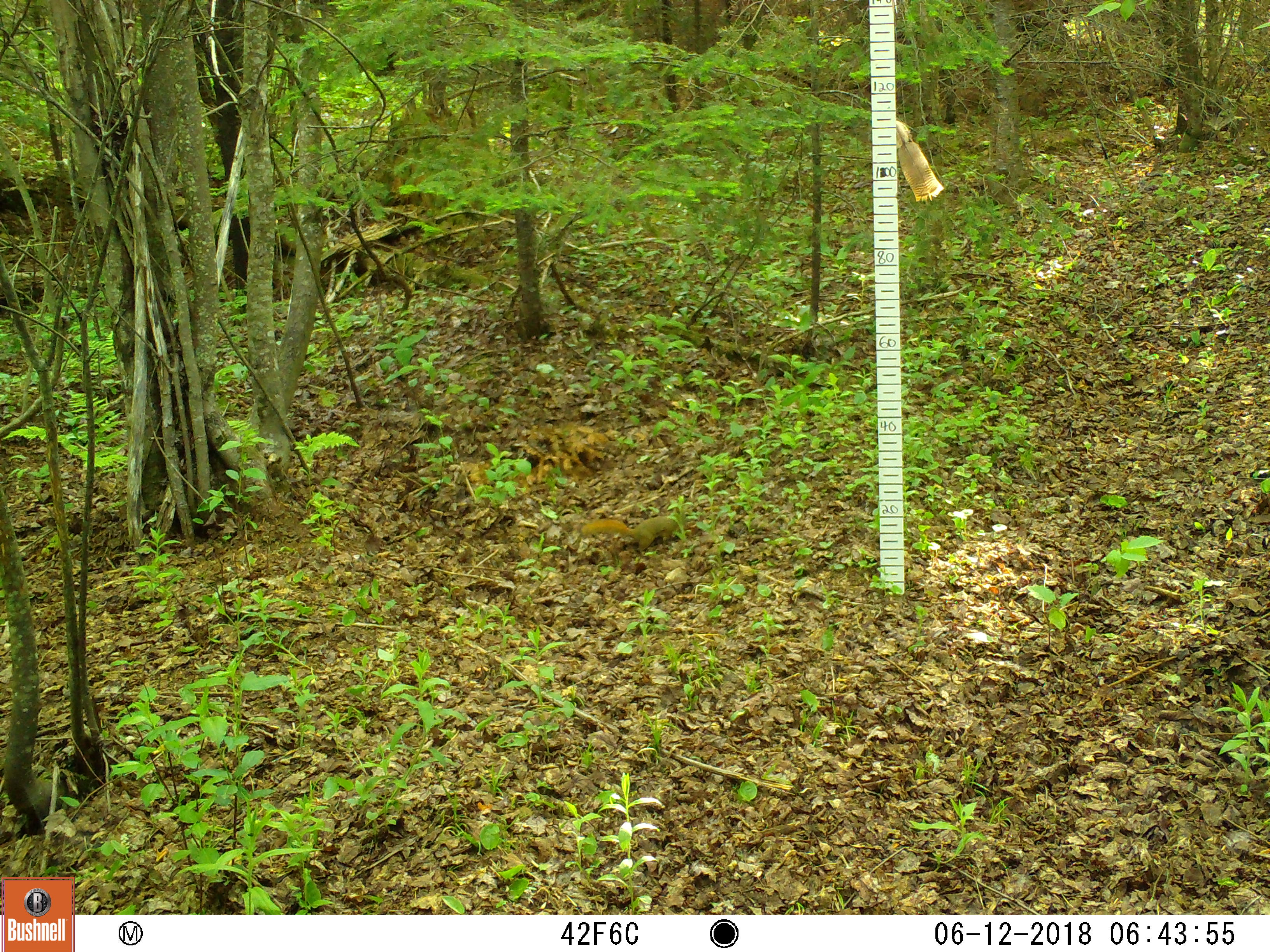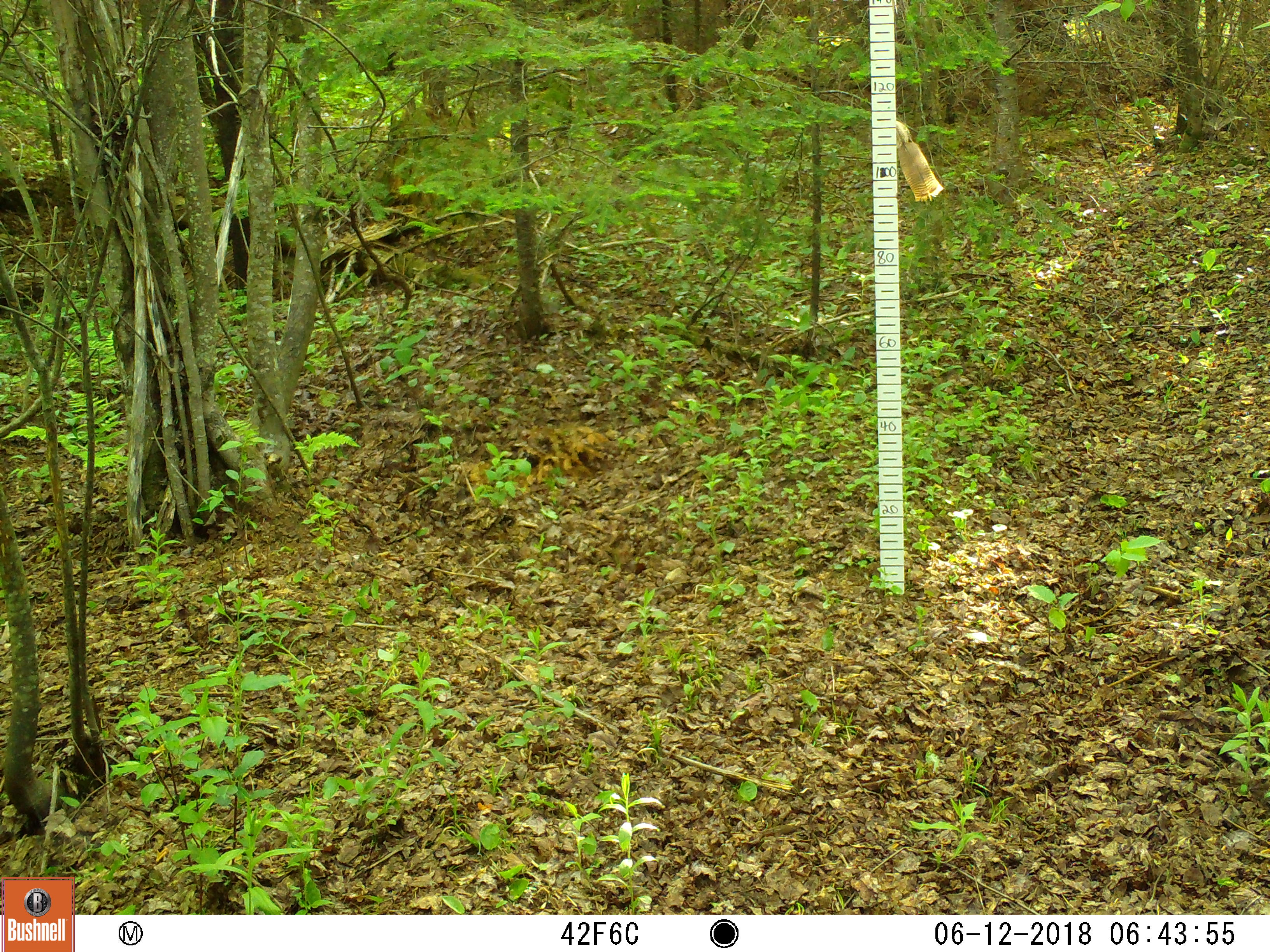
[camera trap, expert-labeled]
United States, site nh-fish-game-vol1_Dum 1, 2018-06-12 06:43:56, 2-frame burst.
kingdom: Animalia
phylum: Chordata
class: Mammalia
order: Rodentia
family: Sciuridae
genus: Tamiasciurus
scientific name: Tamiasciurus hudsonicus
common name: red squirrel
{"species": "red squirrel (Tamiasciurus hudsonicus)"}